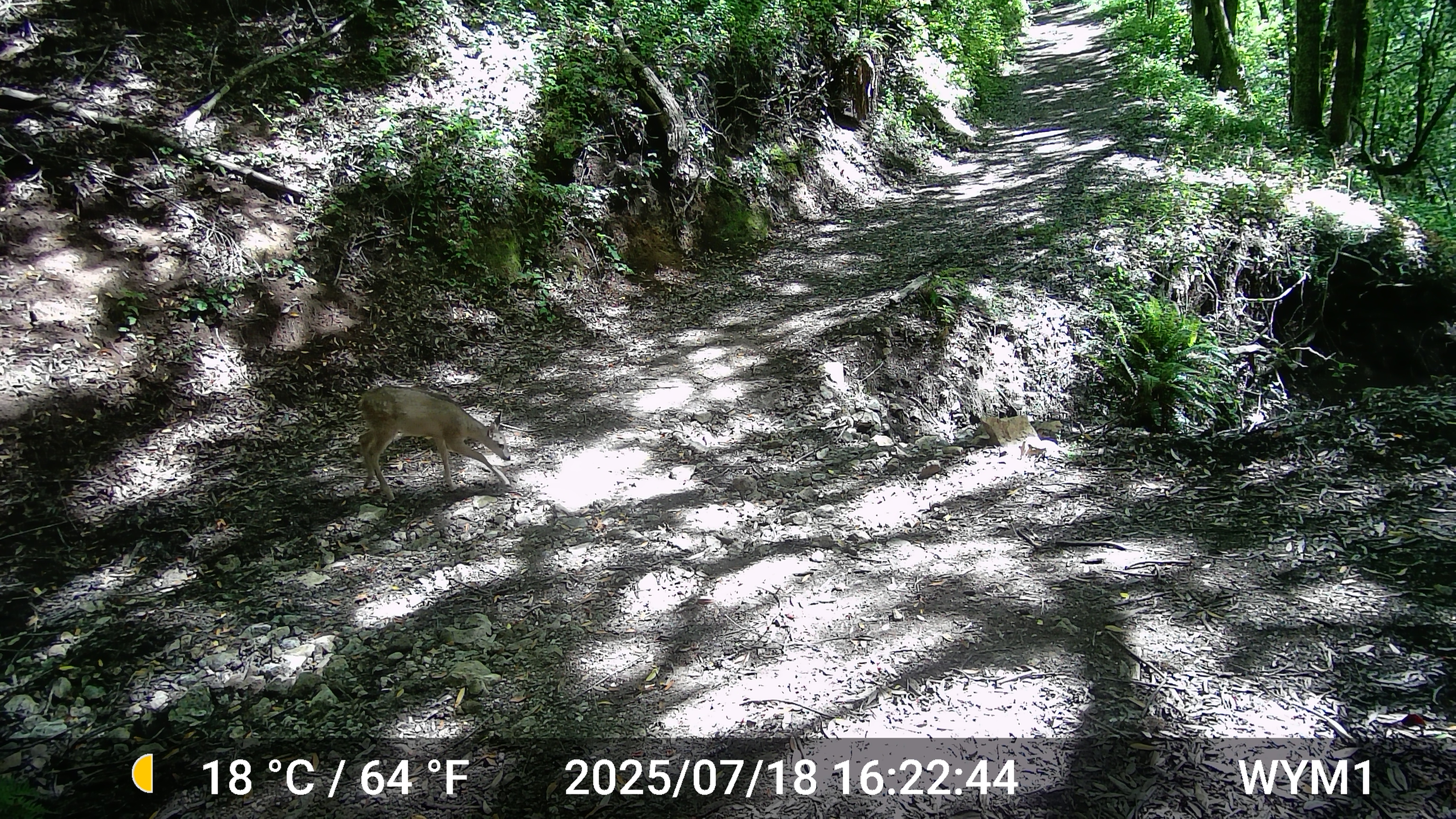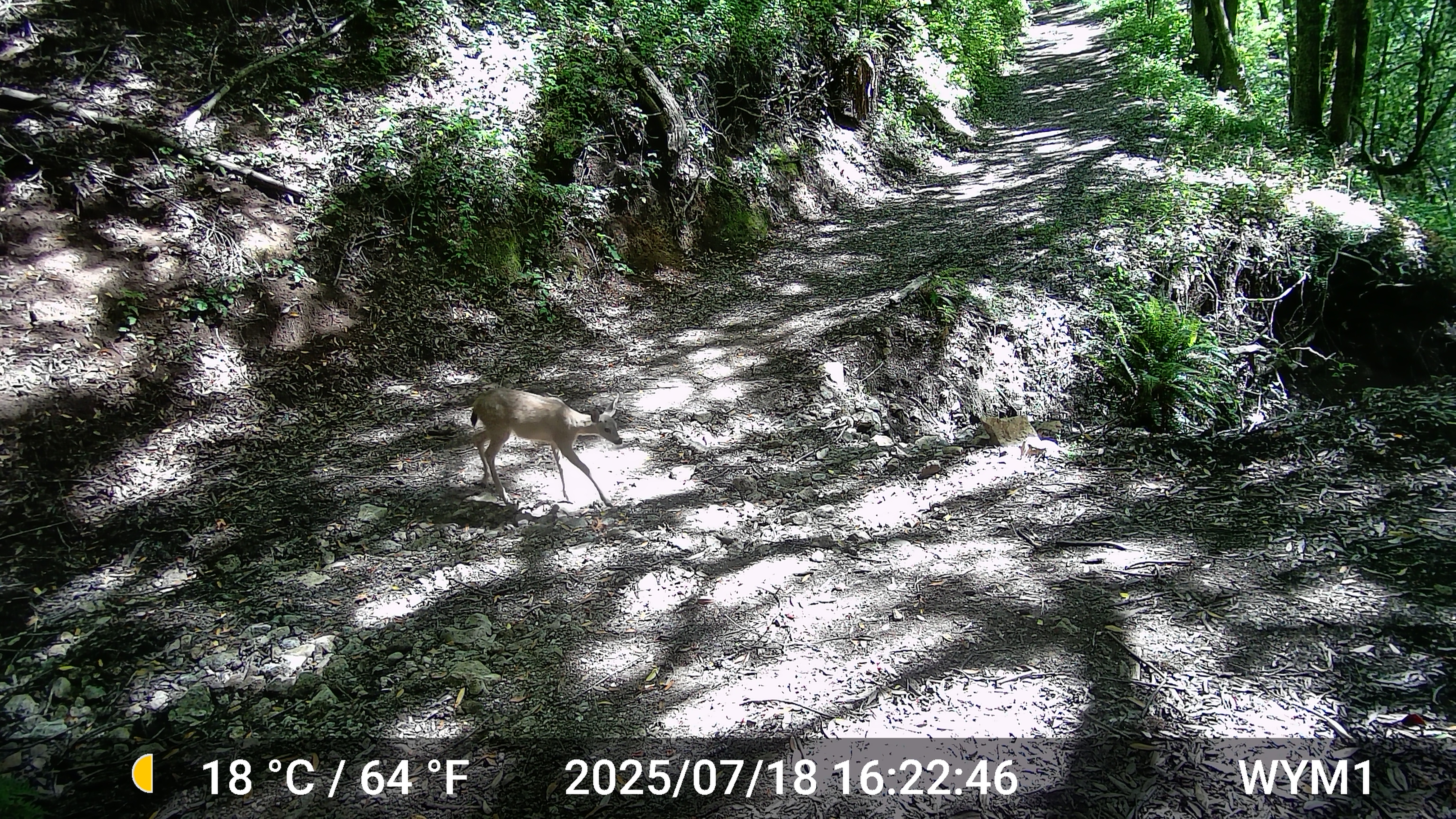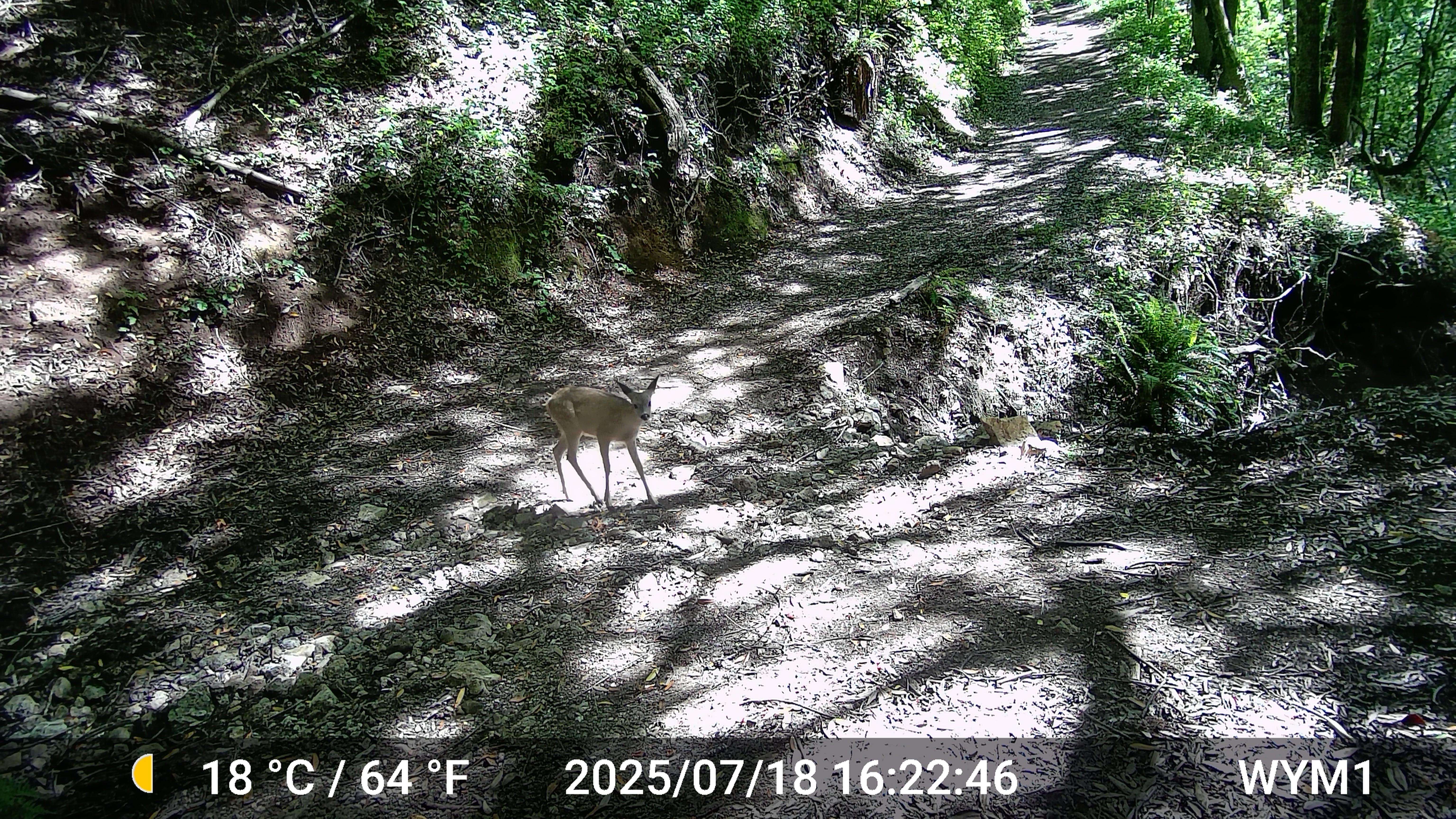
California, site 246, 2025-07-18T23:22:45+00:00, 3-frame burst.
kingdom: Animalia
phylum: Chordata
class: Mammalia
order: Artiodactyla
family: Cervidae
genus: Odocoileus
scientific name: Odocoileus hemionus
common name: mule deer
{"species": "mule deer (Odocoileus hemionus)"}